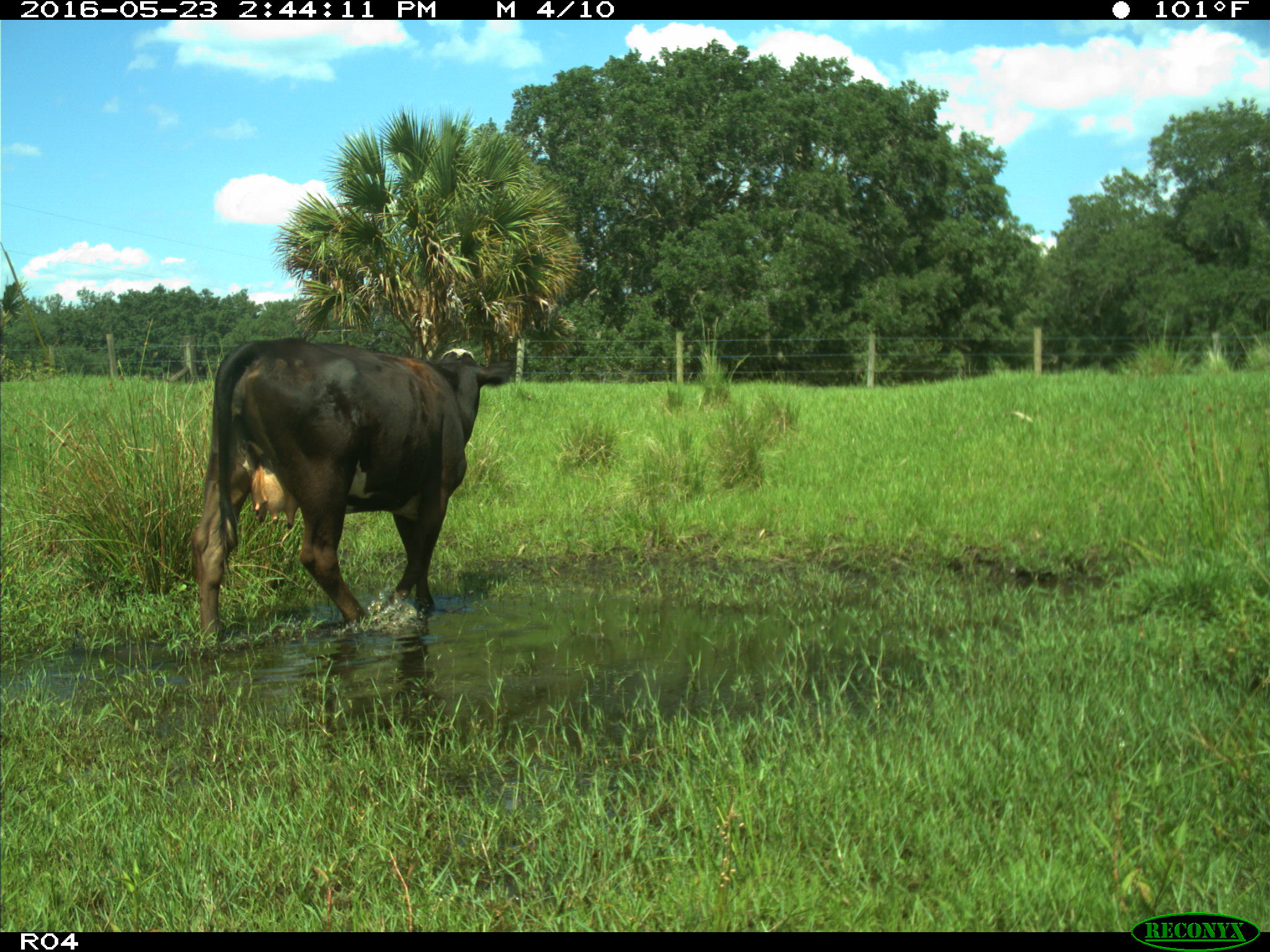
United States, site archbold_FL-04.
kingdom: Animalia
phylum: Chordata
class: Mammalia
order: Artiodactyla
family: Bovidae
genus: Bos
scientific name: Bos taurus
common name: domestic cow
Bos taurus (domestic cow).